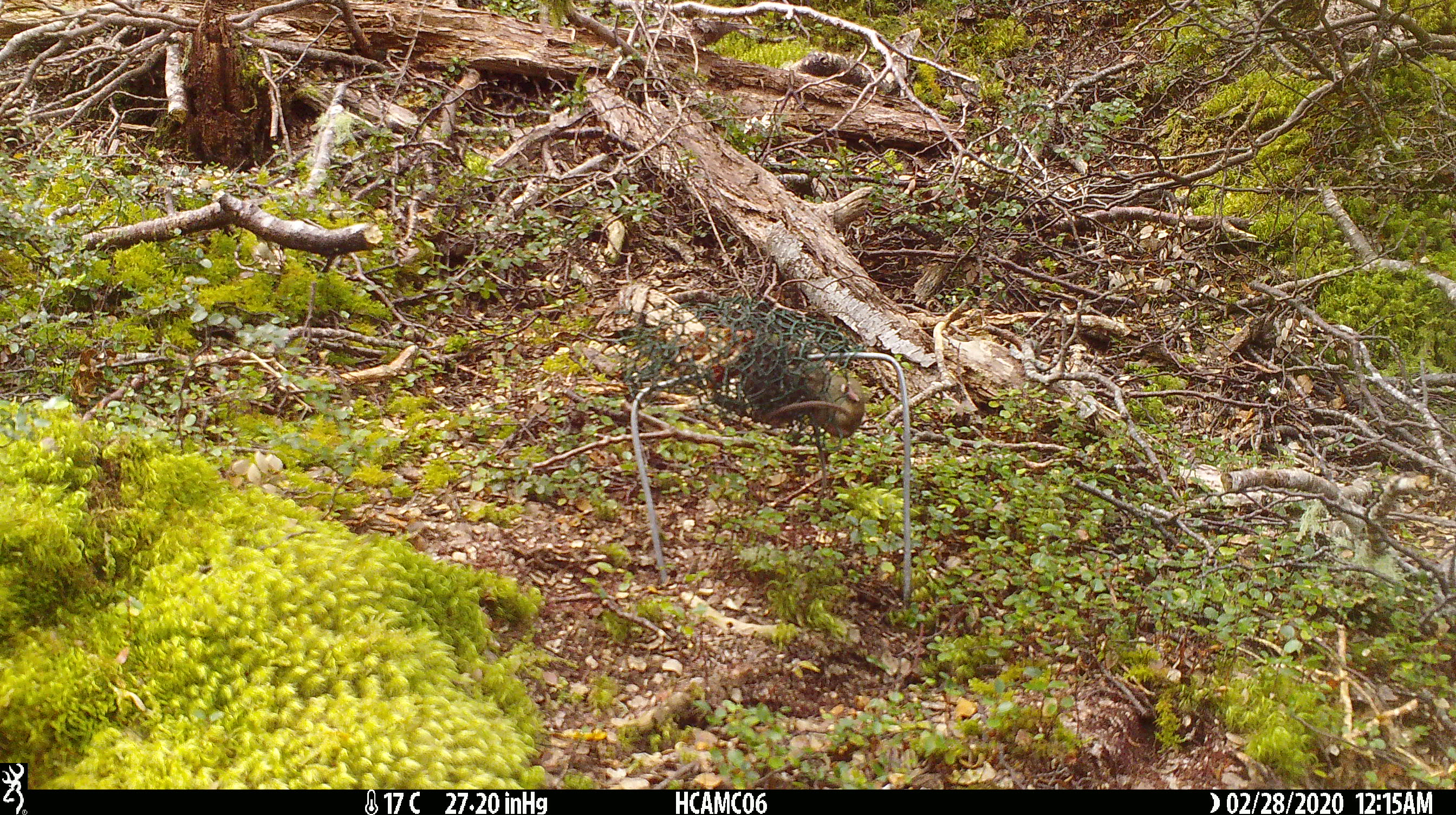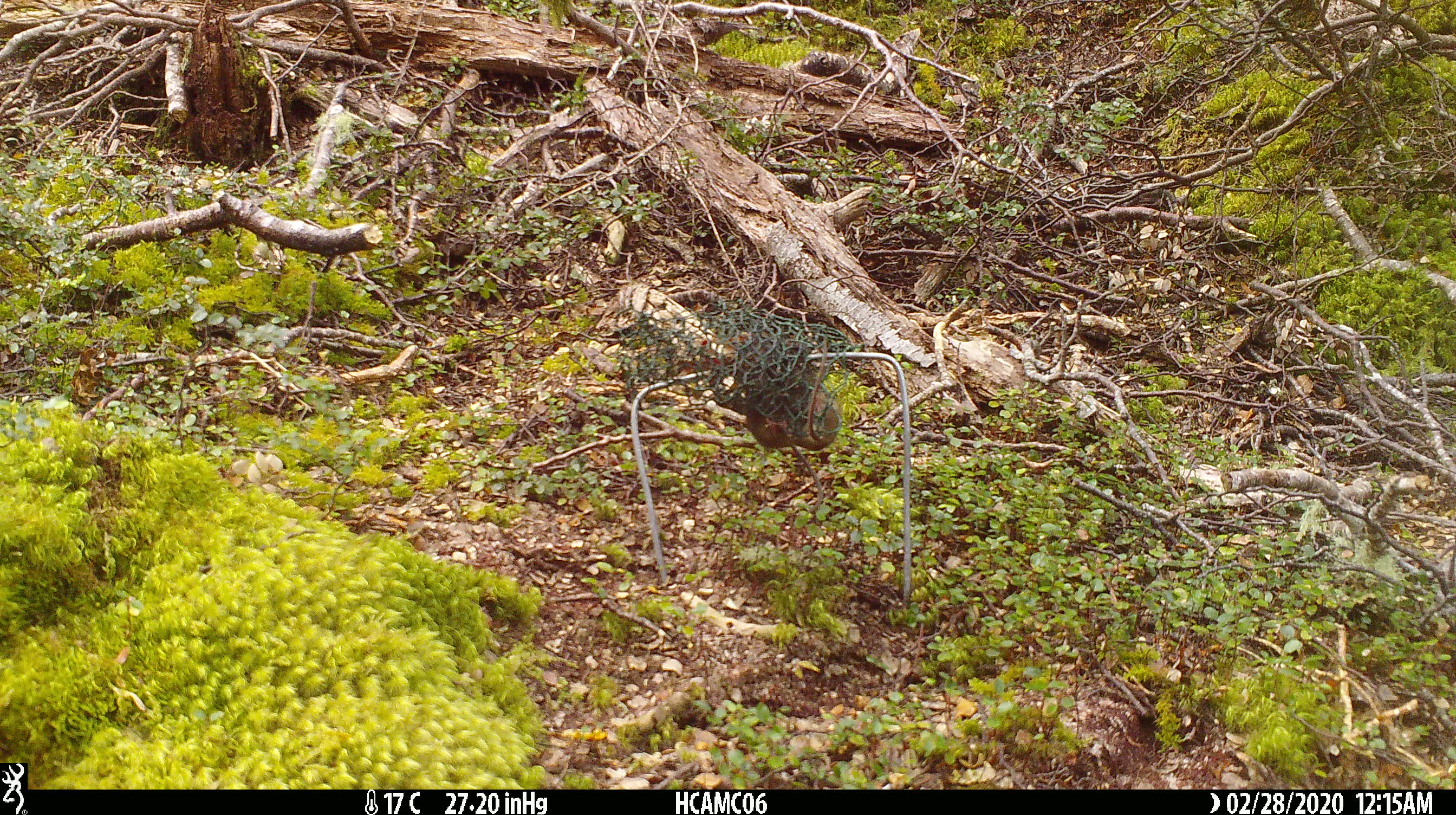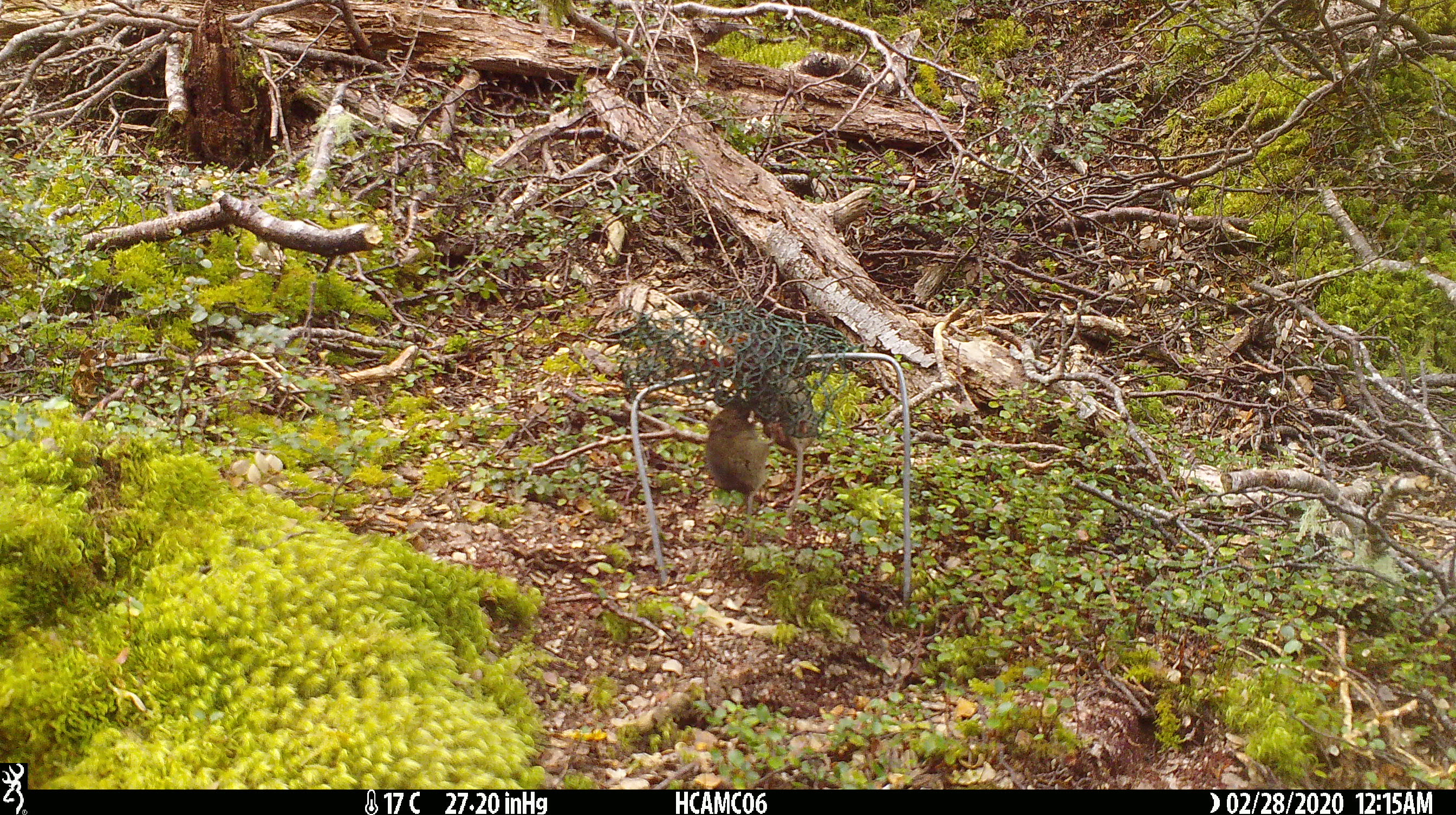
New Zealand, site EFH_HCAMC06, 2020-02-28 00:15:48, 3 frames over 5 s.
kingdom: Animalia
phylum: Chordata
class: Mammalia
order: Rodentia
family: Muridae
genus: Mus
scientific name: Mus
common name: mouse